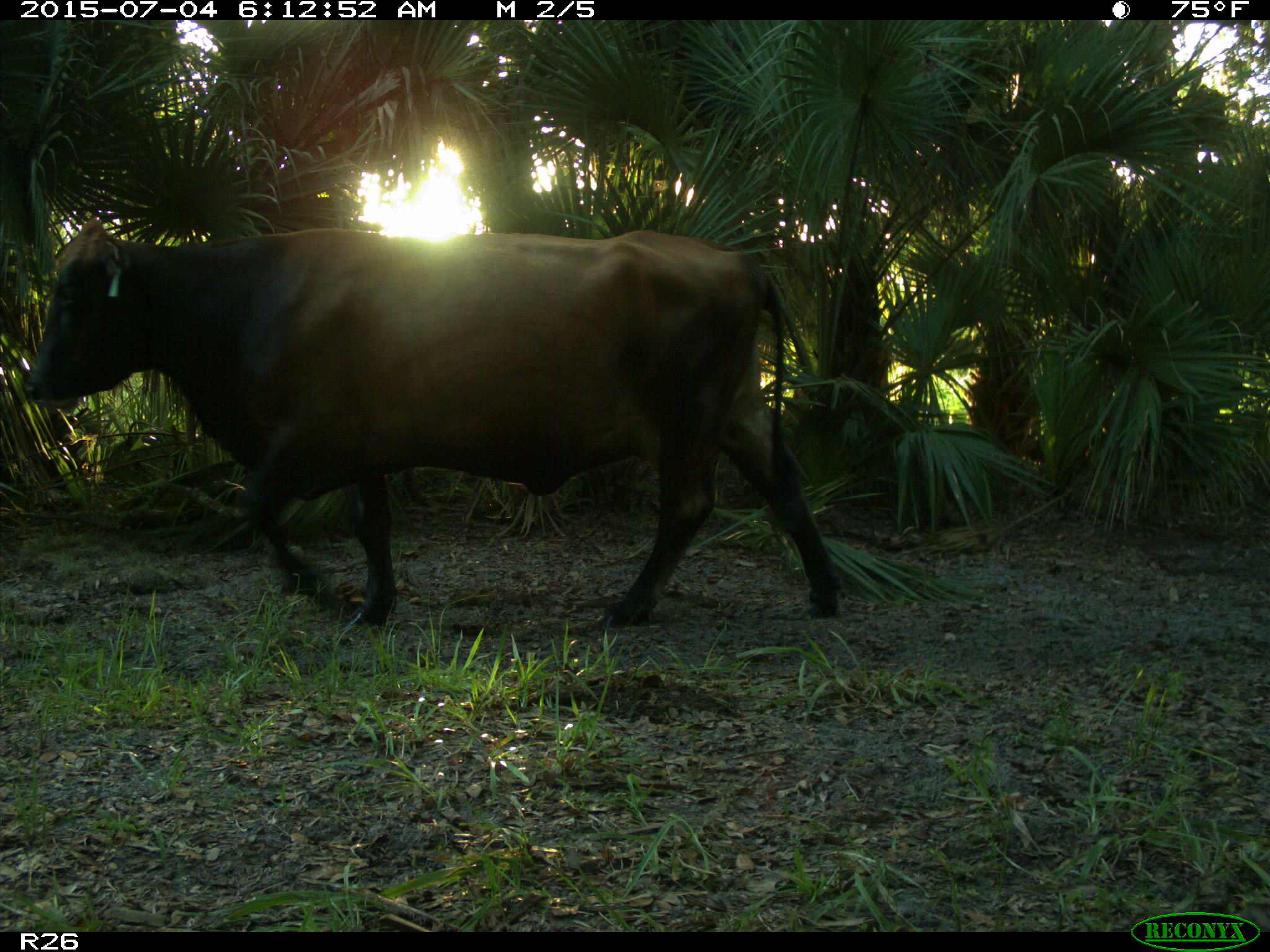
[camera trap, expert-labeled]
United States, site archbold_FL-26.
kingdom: Animalia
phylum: Chordata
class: Mammalia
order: Artiodactyla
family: Bovidae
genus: Bos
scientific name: Bos taurus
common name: domestic cow